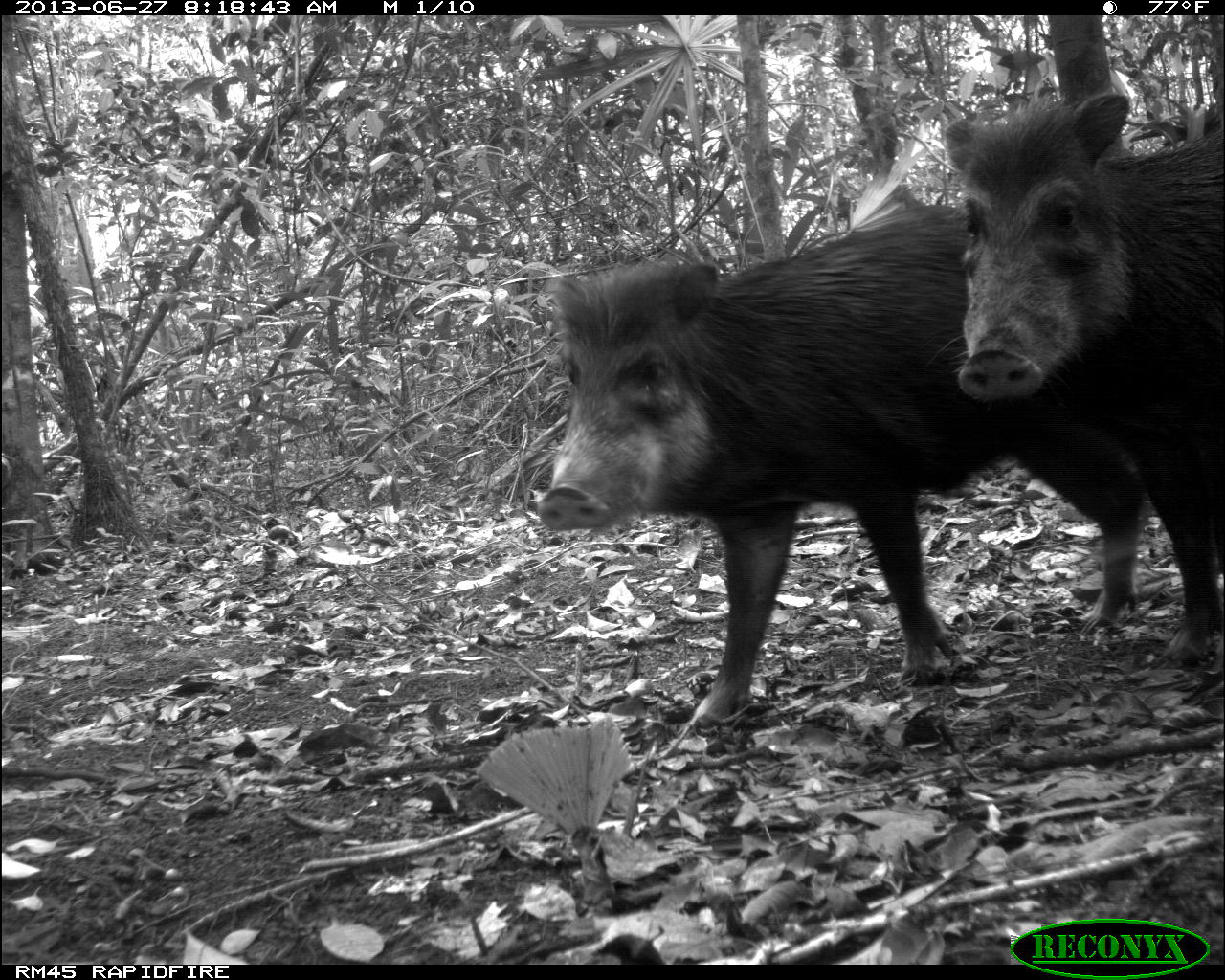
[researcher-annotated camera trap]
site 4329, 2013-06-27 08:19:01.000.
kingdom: Animalia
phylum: Chordata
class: Mammalia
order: Artiodactyla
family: Tayassuidae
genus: Tayassu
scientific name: Tayassu pecari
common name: white-lipped peccary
Tayassu pecari (white-lipped peccary), count 2.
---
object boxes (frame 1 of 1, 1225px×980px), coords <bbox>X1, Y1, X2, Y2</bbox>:
tayassu pecari: <bbox>528, 195, 1148, 727</bbox>; <bbox>933, 83, 1225, 668</bbox>